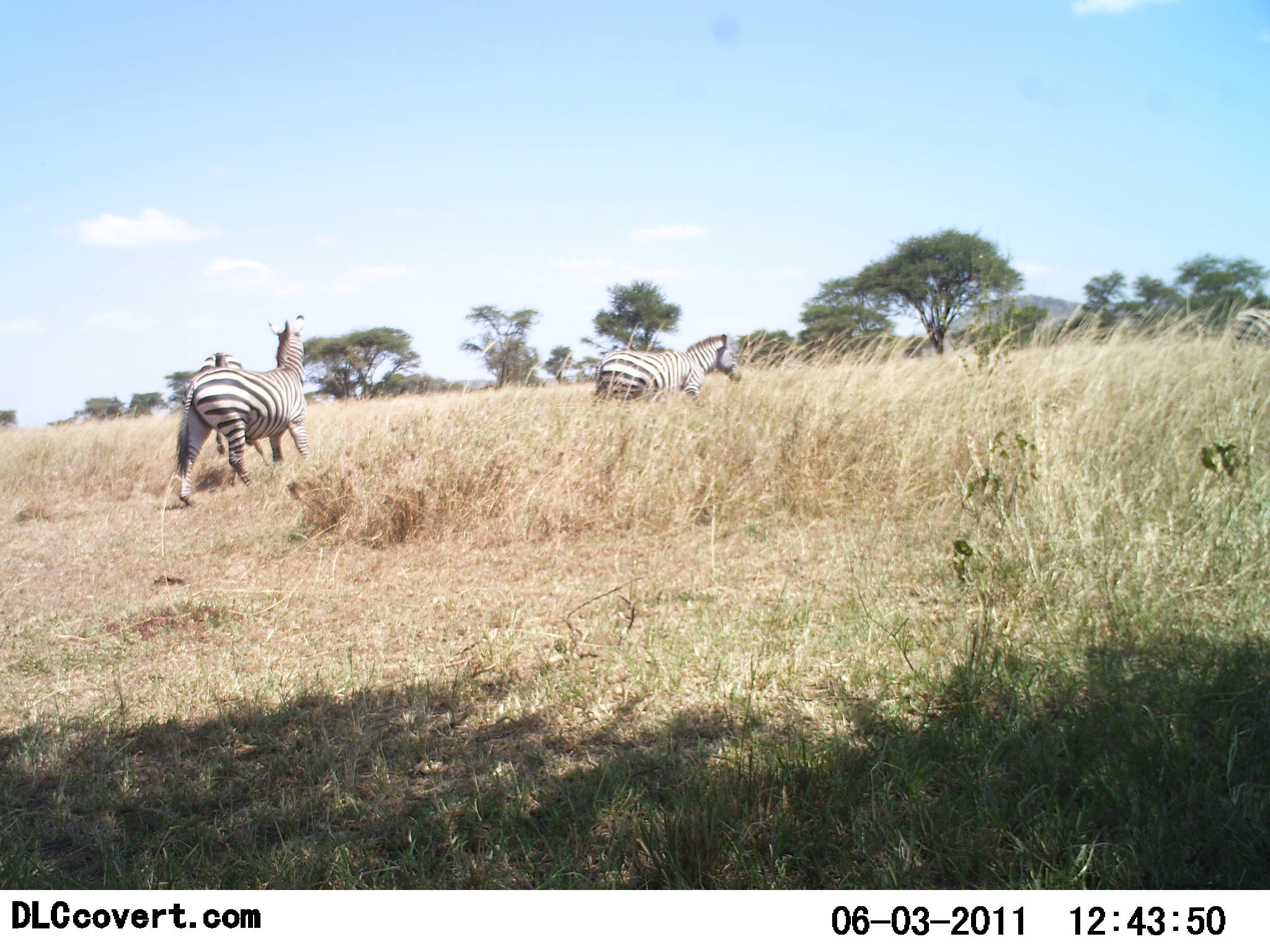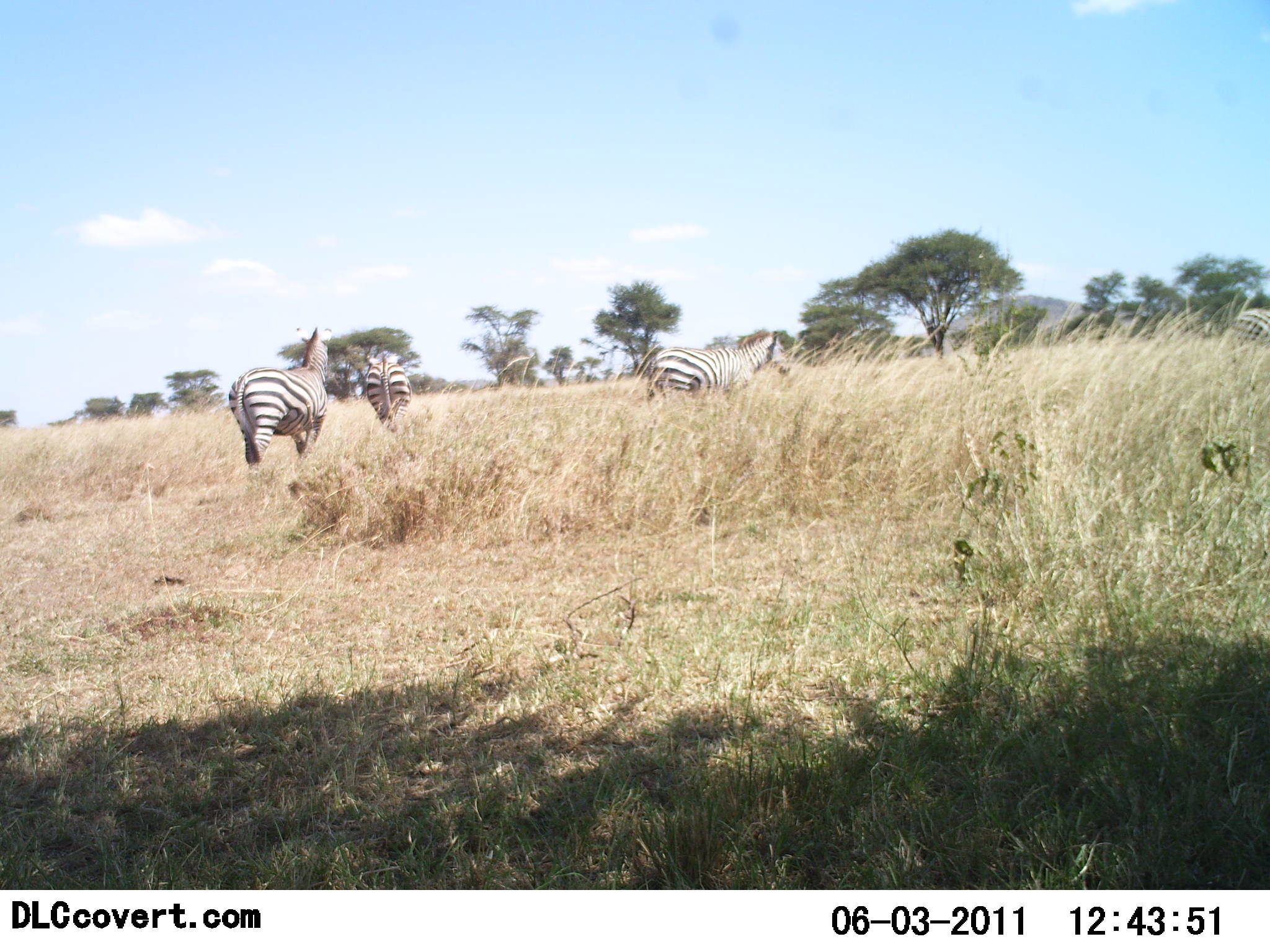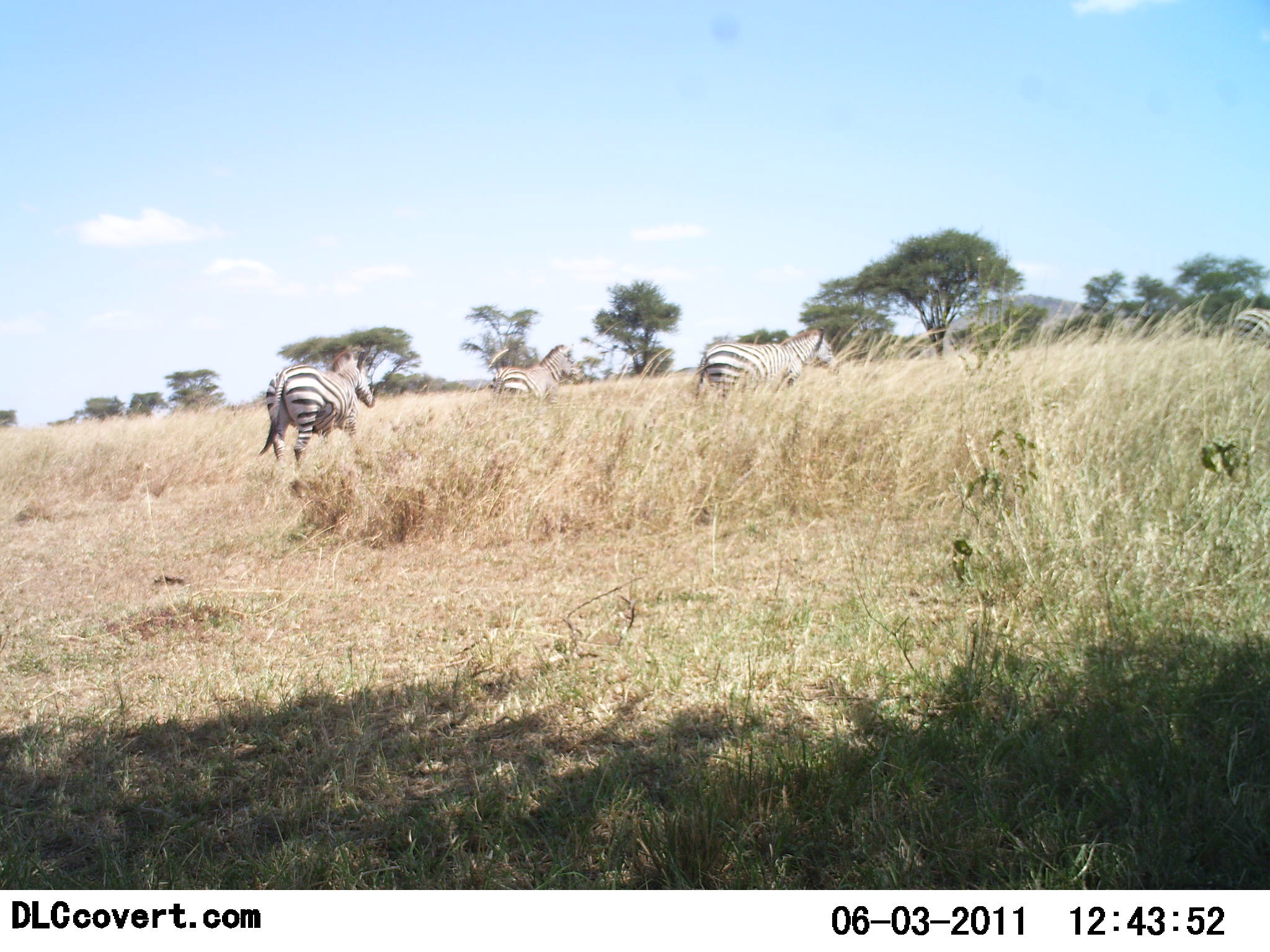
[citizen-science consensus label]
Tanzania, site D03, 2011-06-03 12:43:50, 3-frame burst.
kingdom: Animalia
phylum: Chordata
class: Mammalia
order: Perissodactyla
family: Equidae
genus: Equus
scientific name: Equus quagga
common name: plains zebra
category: zebra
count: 3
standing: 15%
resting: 0%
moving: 100%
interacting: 0%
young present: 0%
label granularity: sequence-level